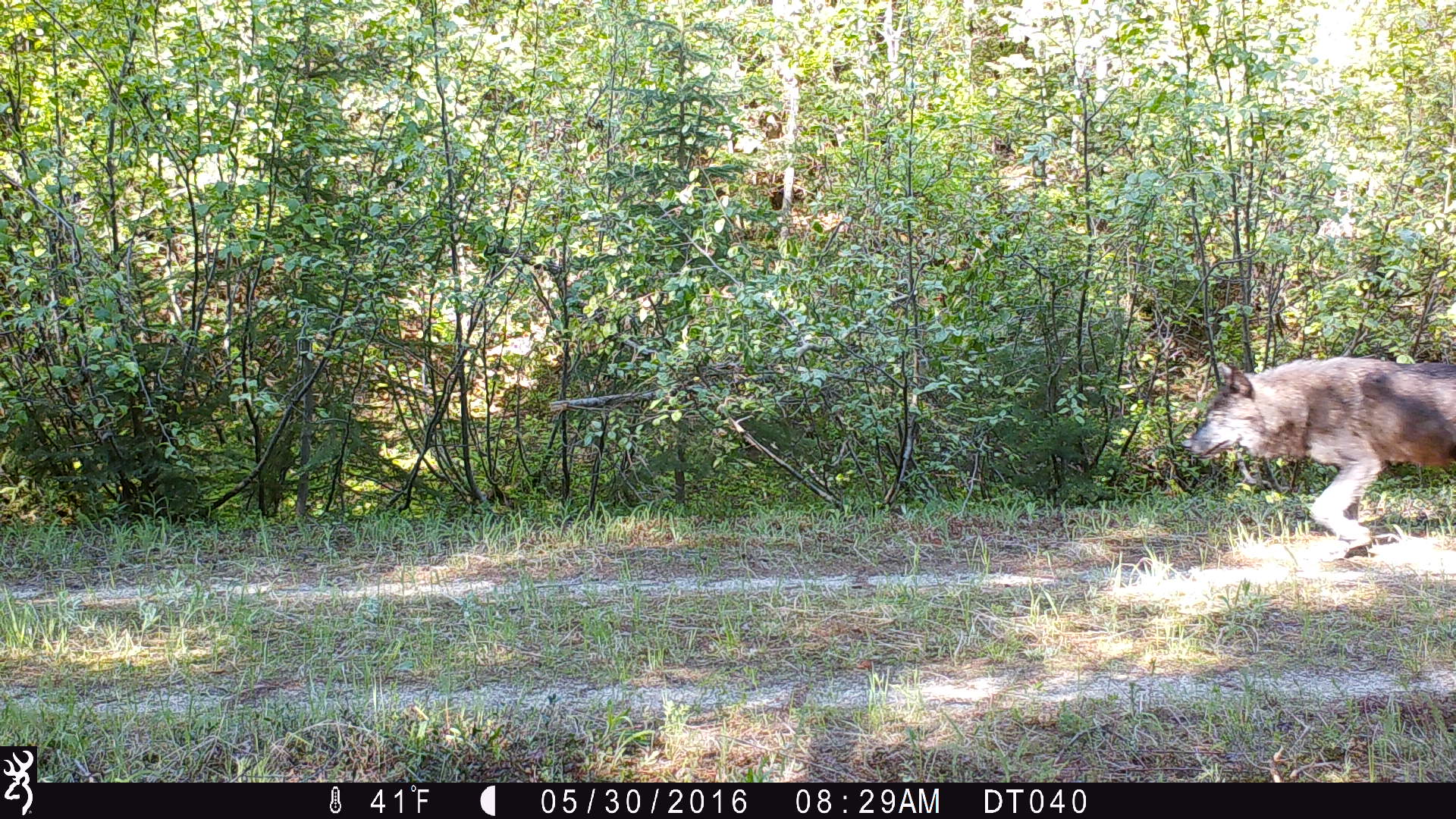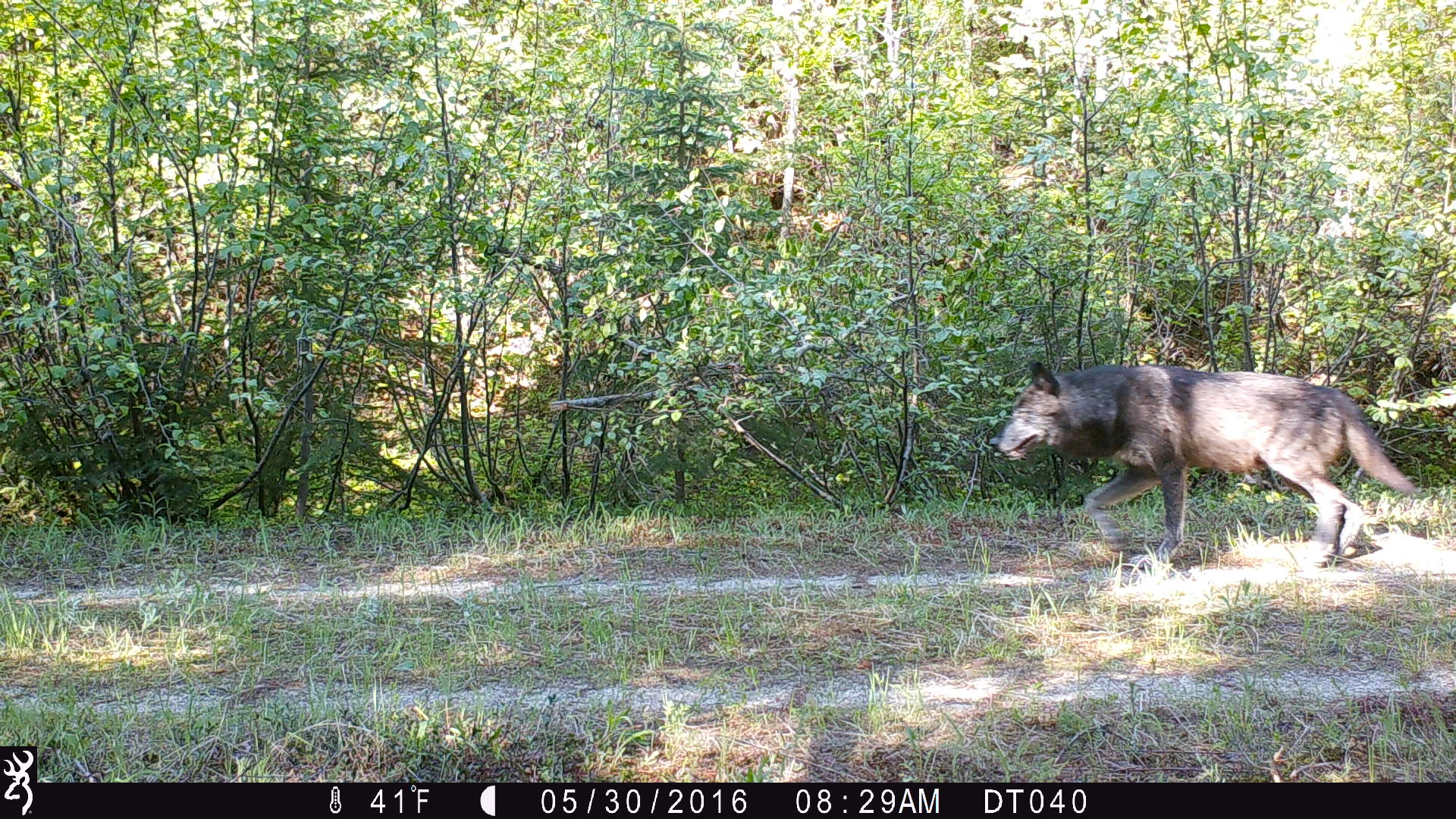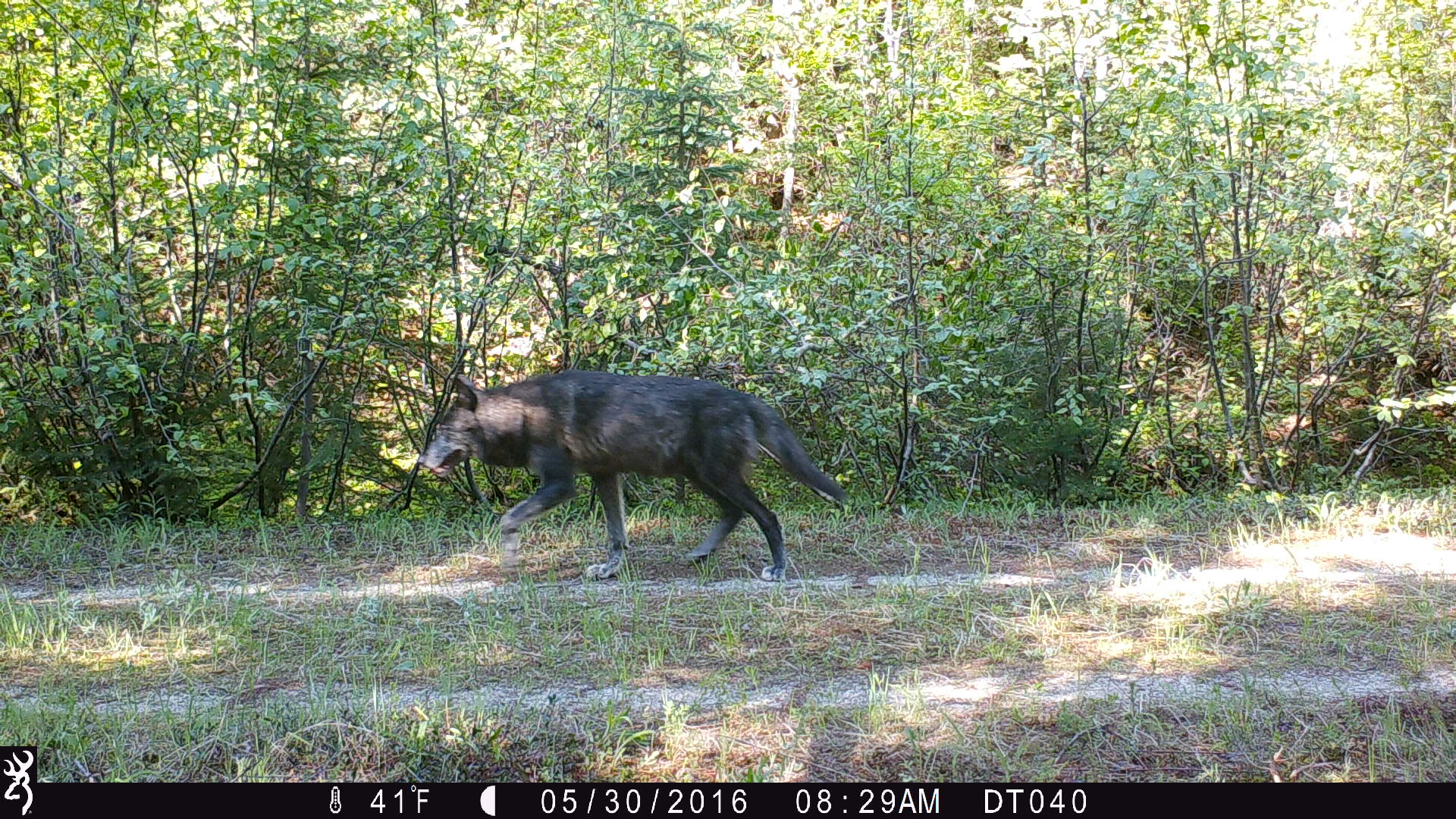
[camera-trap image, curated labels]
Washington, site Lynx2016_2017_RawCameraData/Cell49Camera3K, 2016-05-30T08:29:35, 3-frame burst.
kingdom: Animalia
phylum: Chordata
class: Mammalia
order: Carnivora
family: Canidae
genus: Canis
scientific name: Canis lupus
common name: gray wolf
Canis lupus (gray wolf). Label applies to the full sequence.